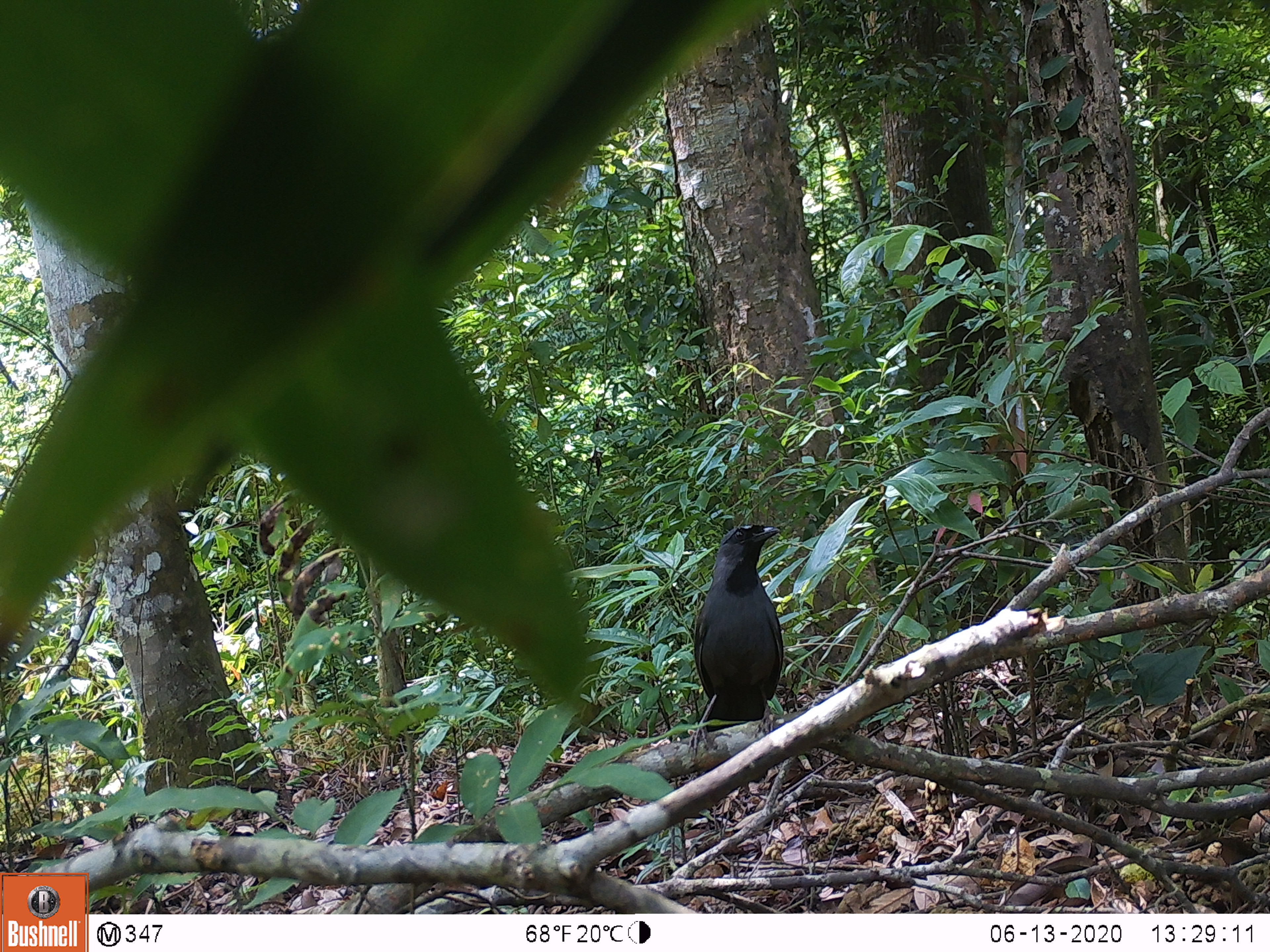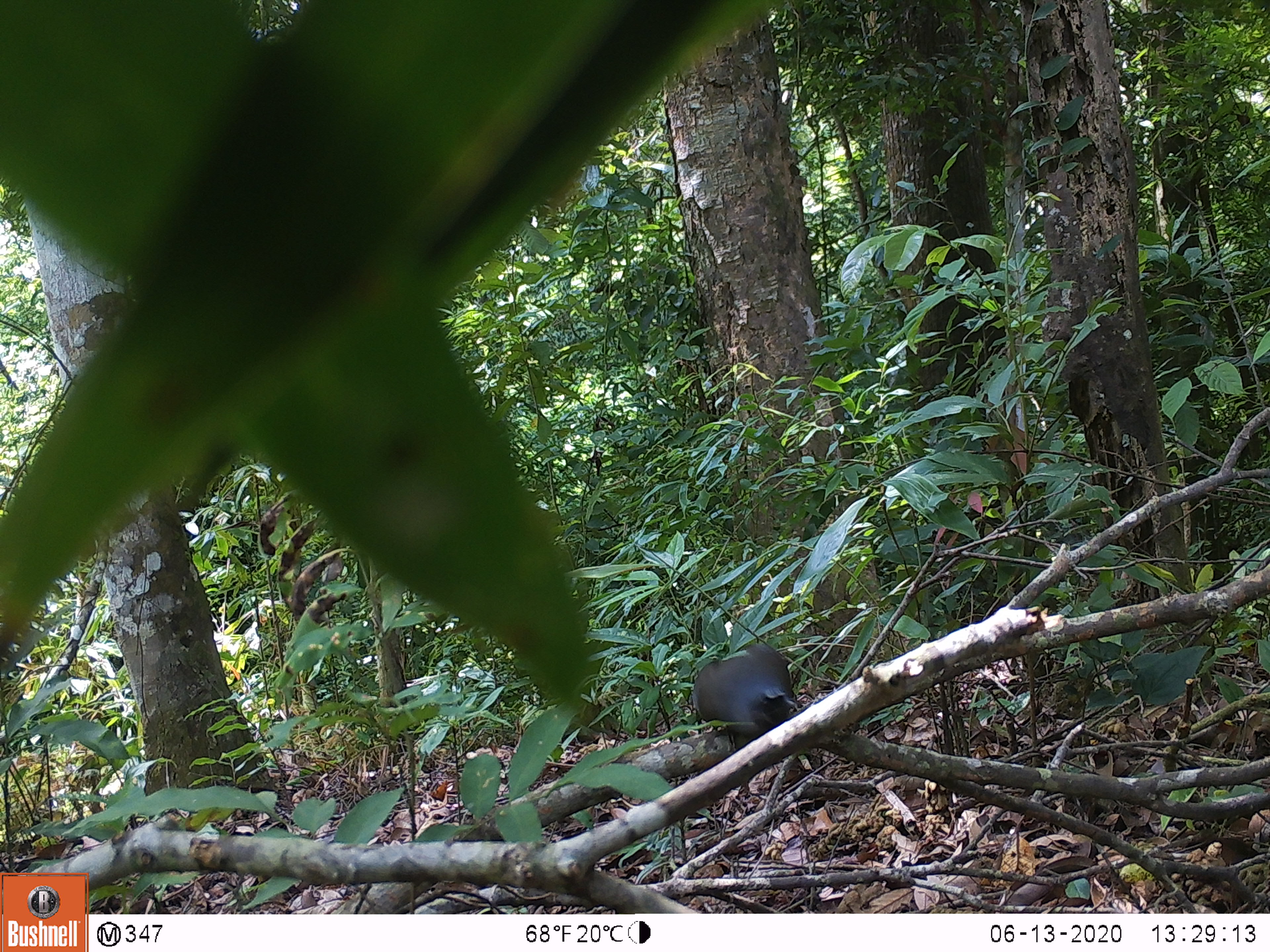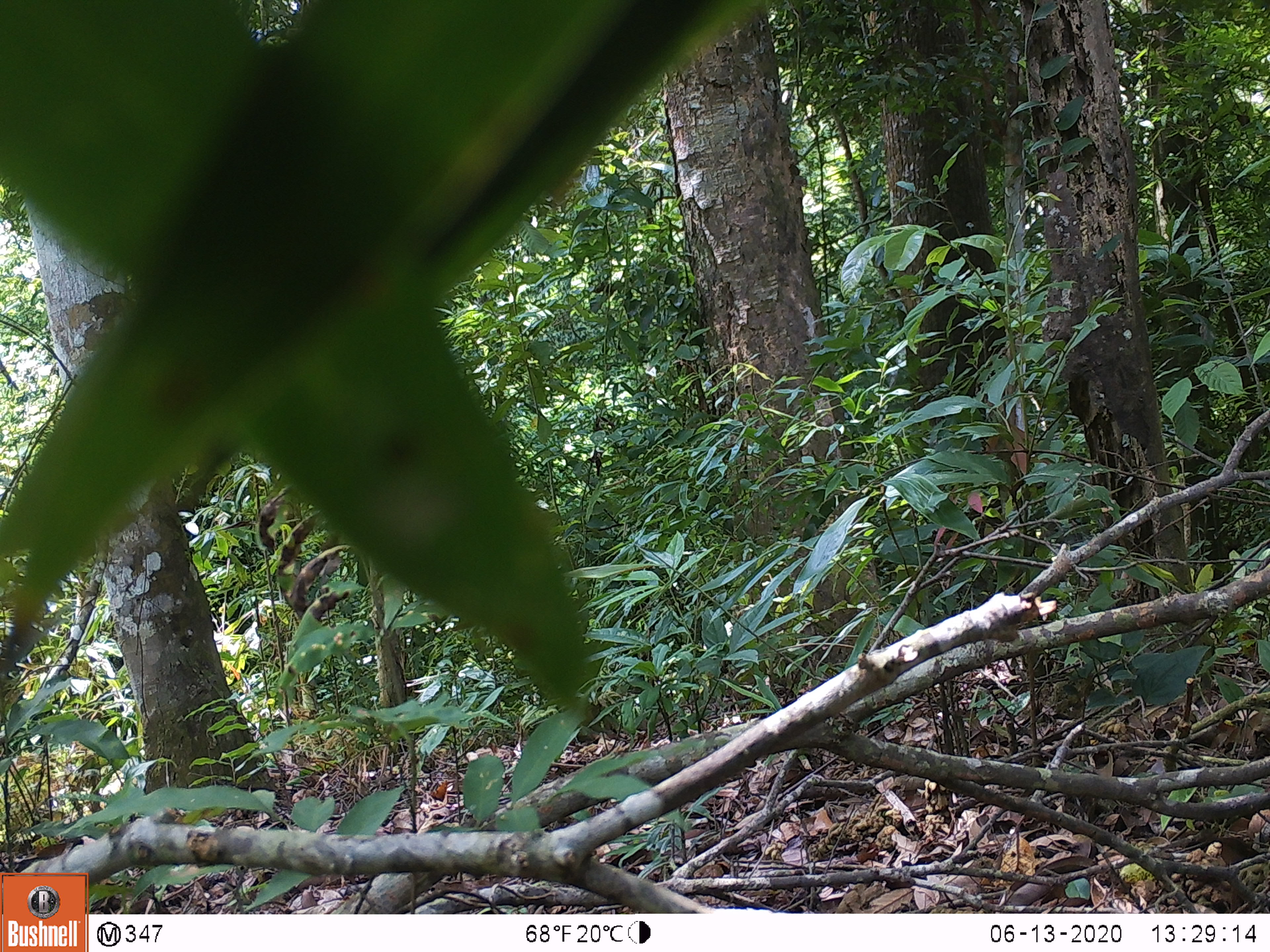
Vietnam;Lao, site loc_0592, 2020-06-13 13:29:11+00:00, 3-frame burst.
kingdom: Animalia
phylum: Chordata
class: Aves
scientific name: Aves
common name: bird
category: unidentified bird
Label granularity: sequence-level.